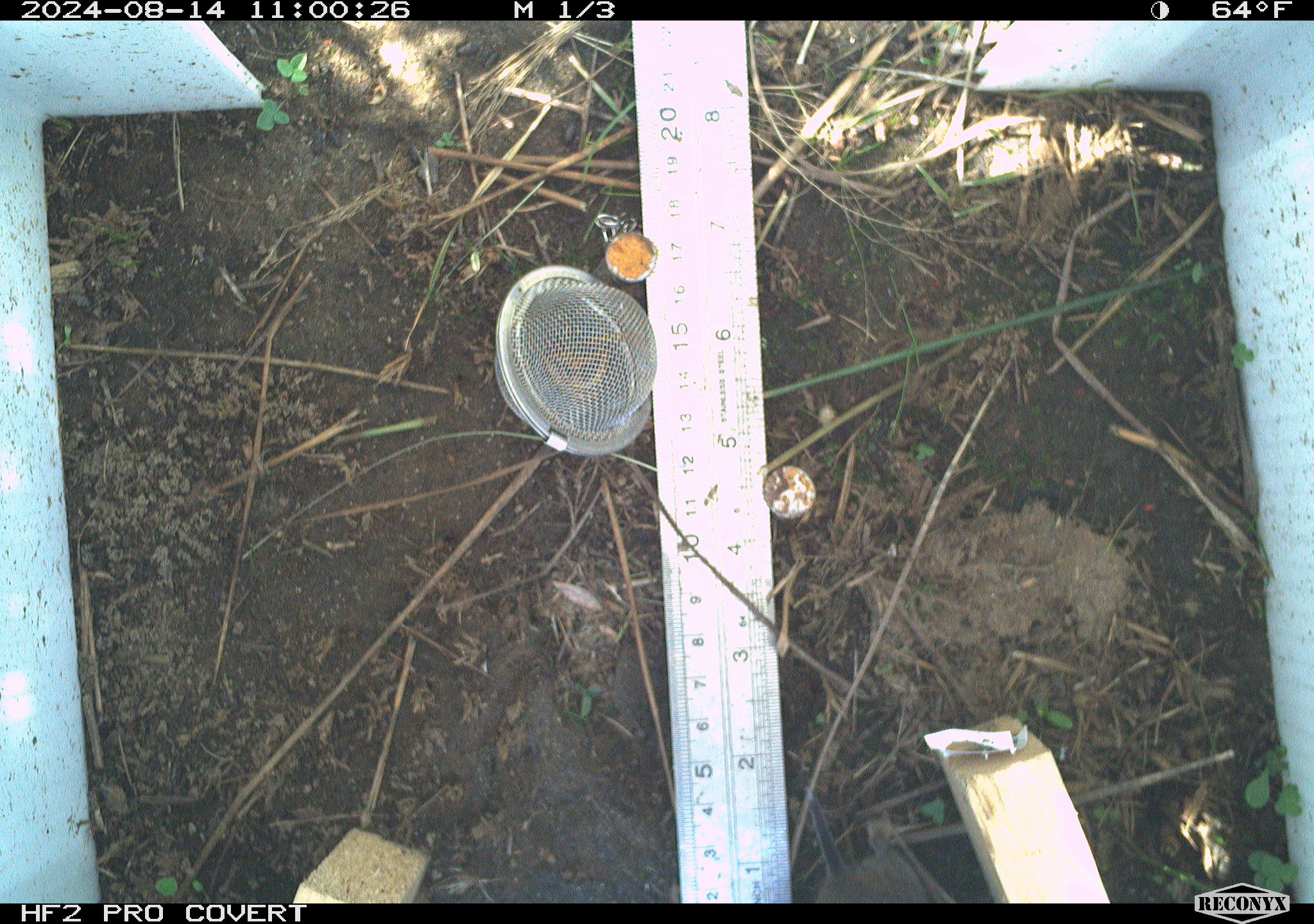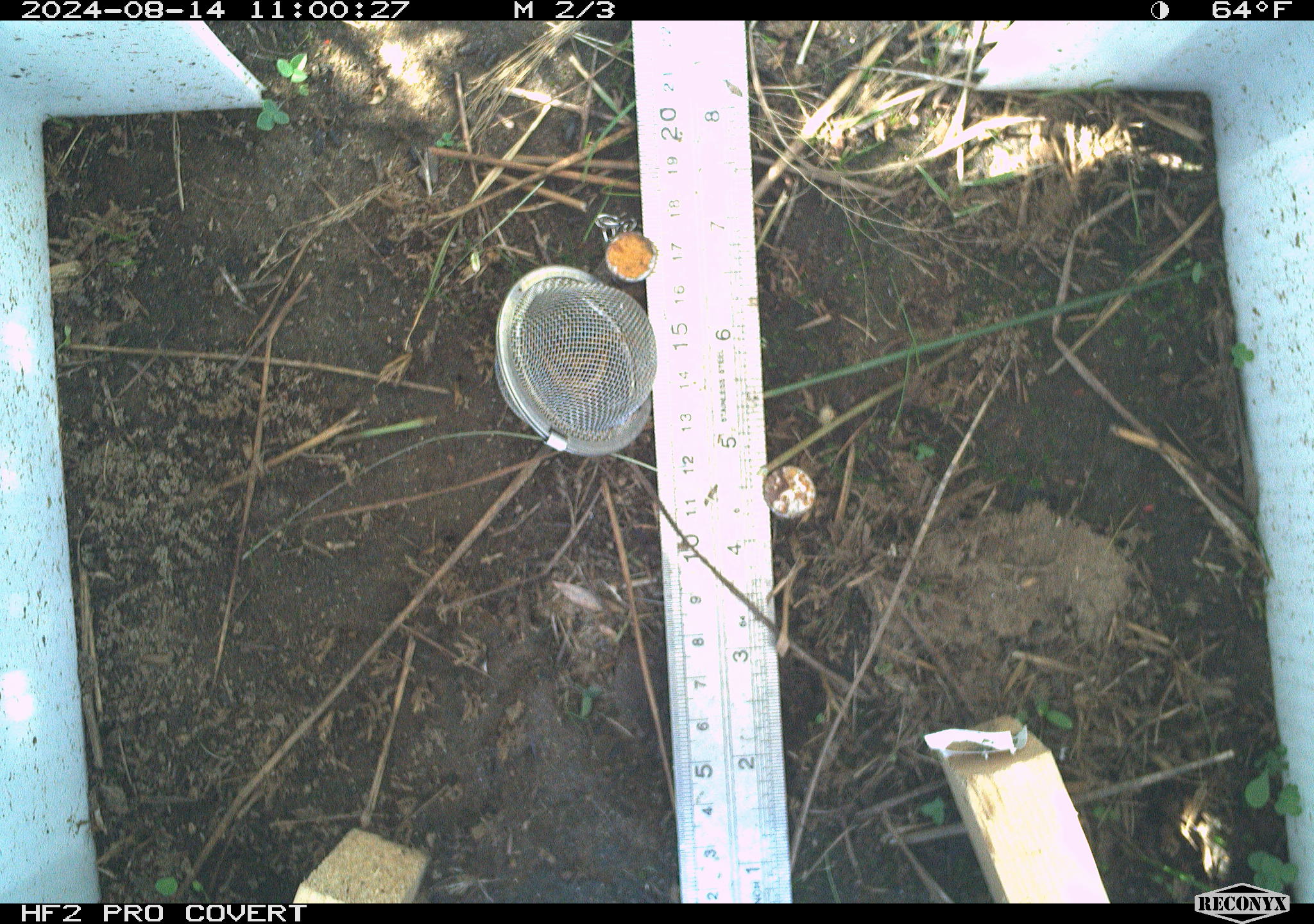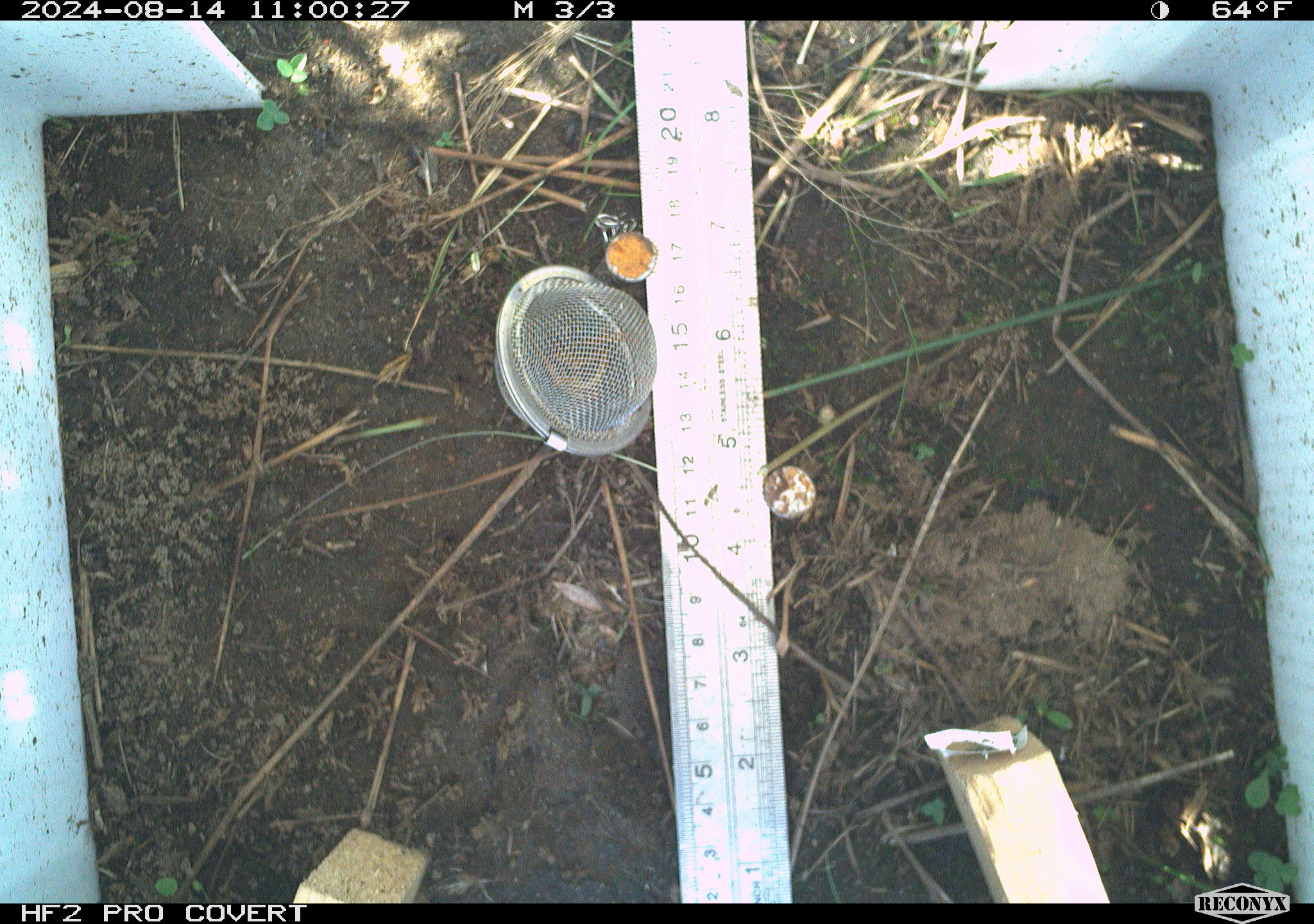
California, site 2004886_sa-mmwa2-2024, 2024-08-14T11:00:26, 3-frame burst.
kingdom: Animalia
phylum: Chordata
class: Mammalia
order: Eulipotyphla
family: Soricidae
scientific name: Soricidae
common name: shrews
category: soricidae family